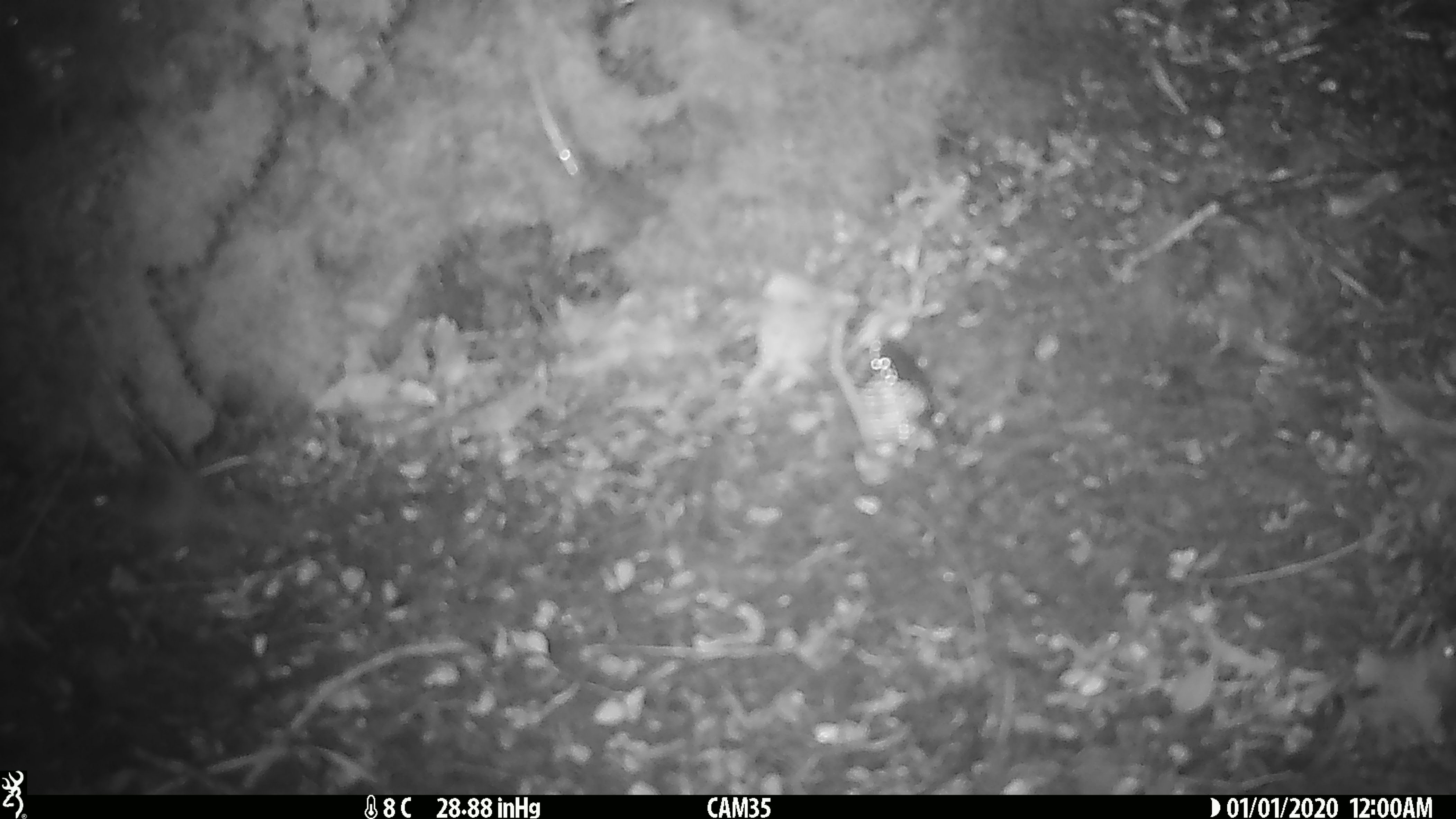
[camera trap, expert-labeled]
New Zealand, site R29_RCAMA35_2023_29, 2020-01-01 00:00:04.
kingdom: Animalia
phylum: Chordata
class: Mammalia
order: Rodentia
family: Muridae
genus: Mus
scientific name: Mus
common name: mouse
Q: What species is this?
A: Mouse (Mus).